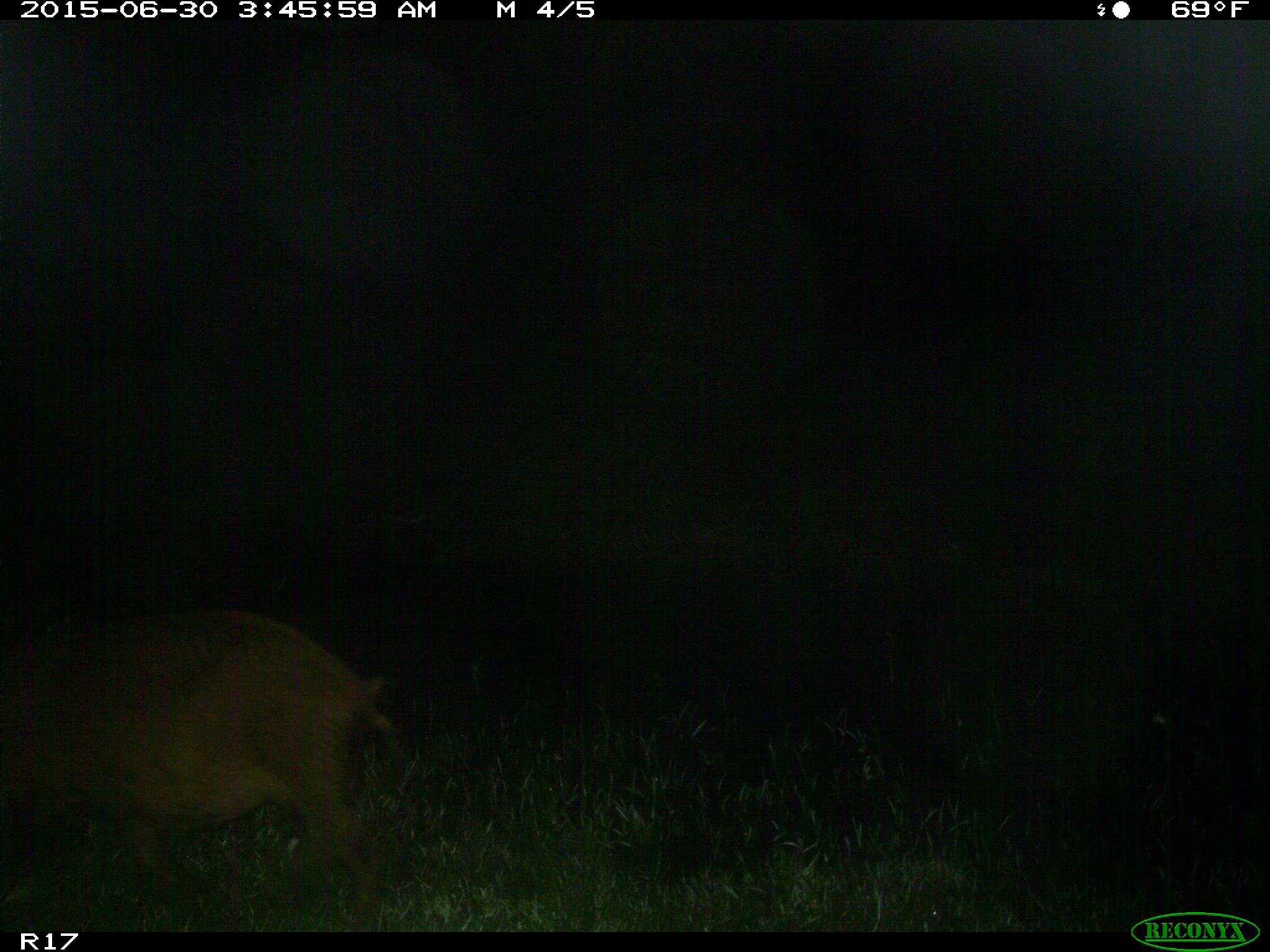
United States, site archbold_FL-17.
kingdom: Animalia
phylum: Chordata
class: Mammalia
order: Artiodactyla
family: Suidae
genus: Sus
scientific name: Sus scrofa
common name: wild boar